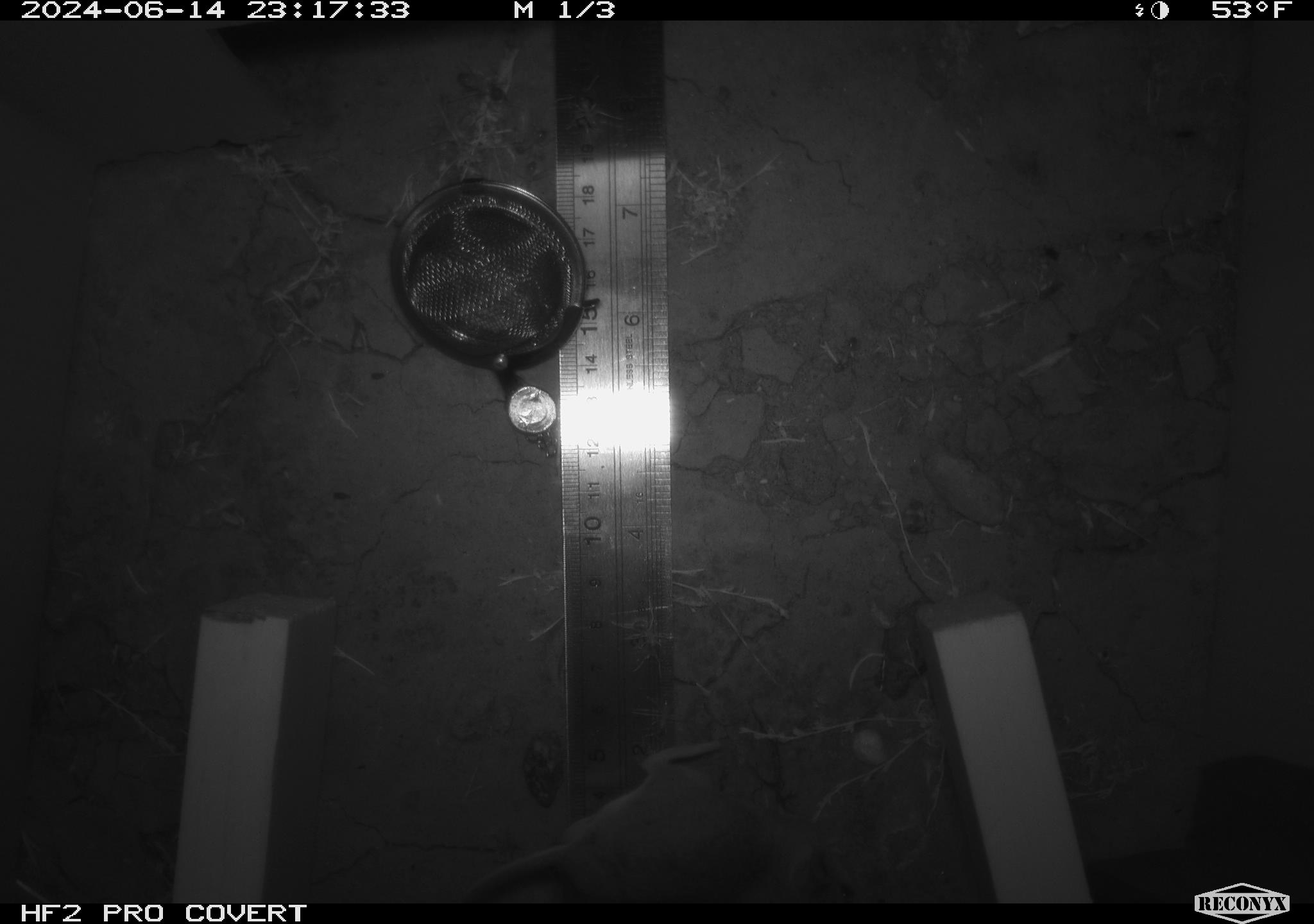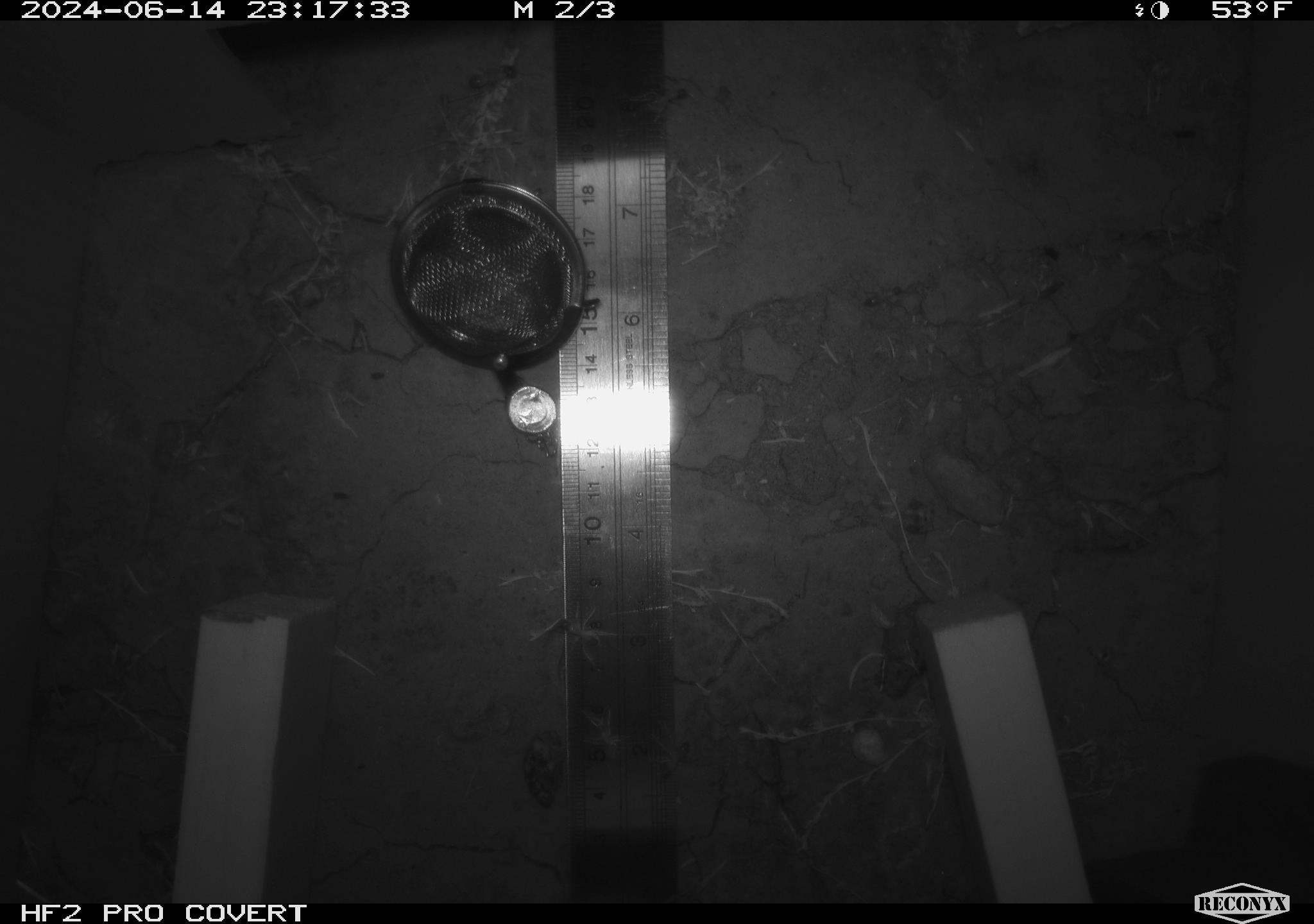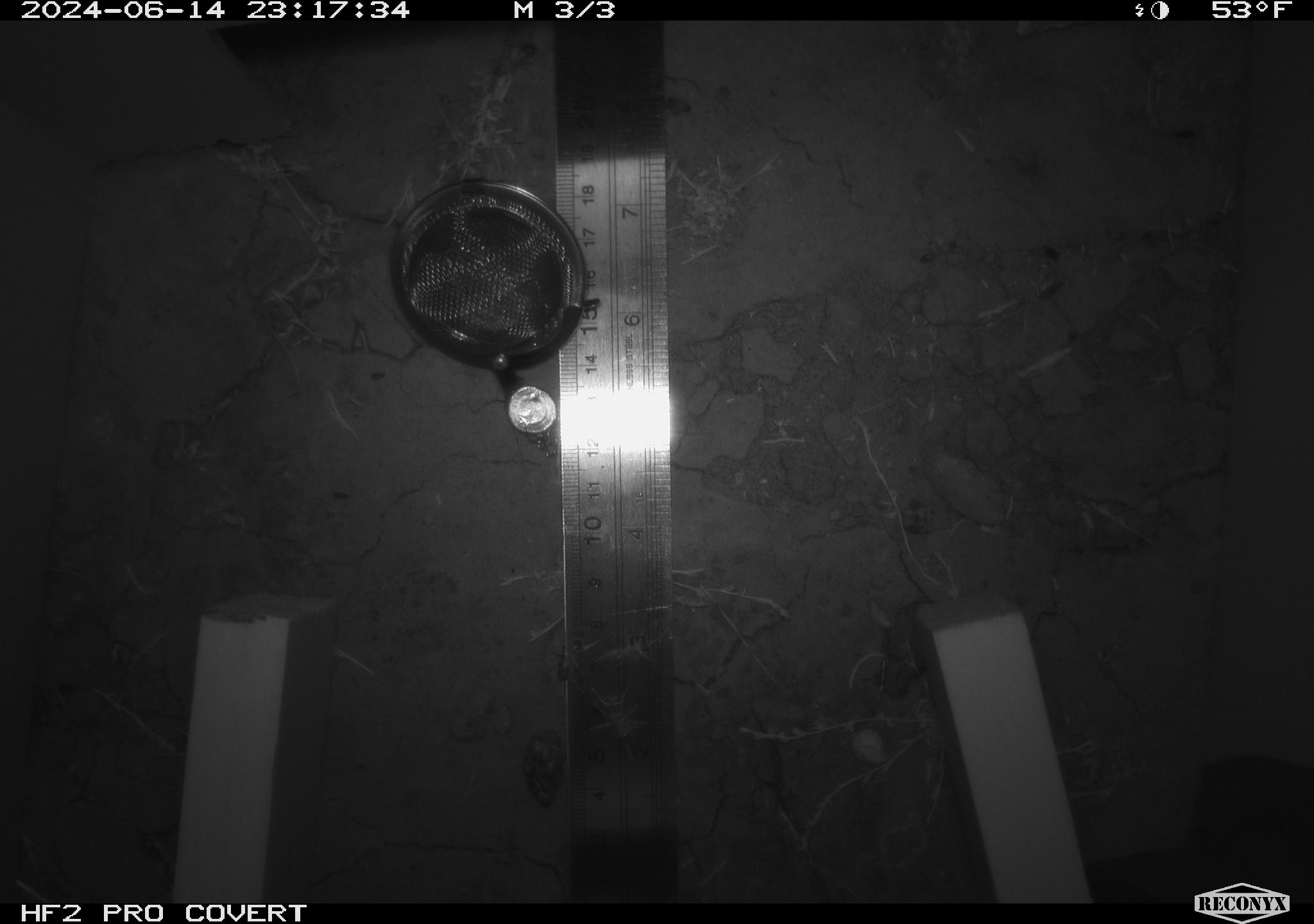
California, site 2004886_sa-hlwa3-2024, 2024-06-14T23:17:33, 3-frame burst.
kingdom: Animalia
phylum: Chordata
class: Mammalia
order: Rodentia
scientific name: Rodentia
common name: mouse species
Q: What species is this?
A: Mouse species (Rodentia).